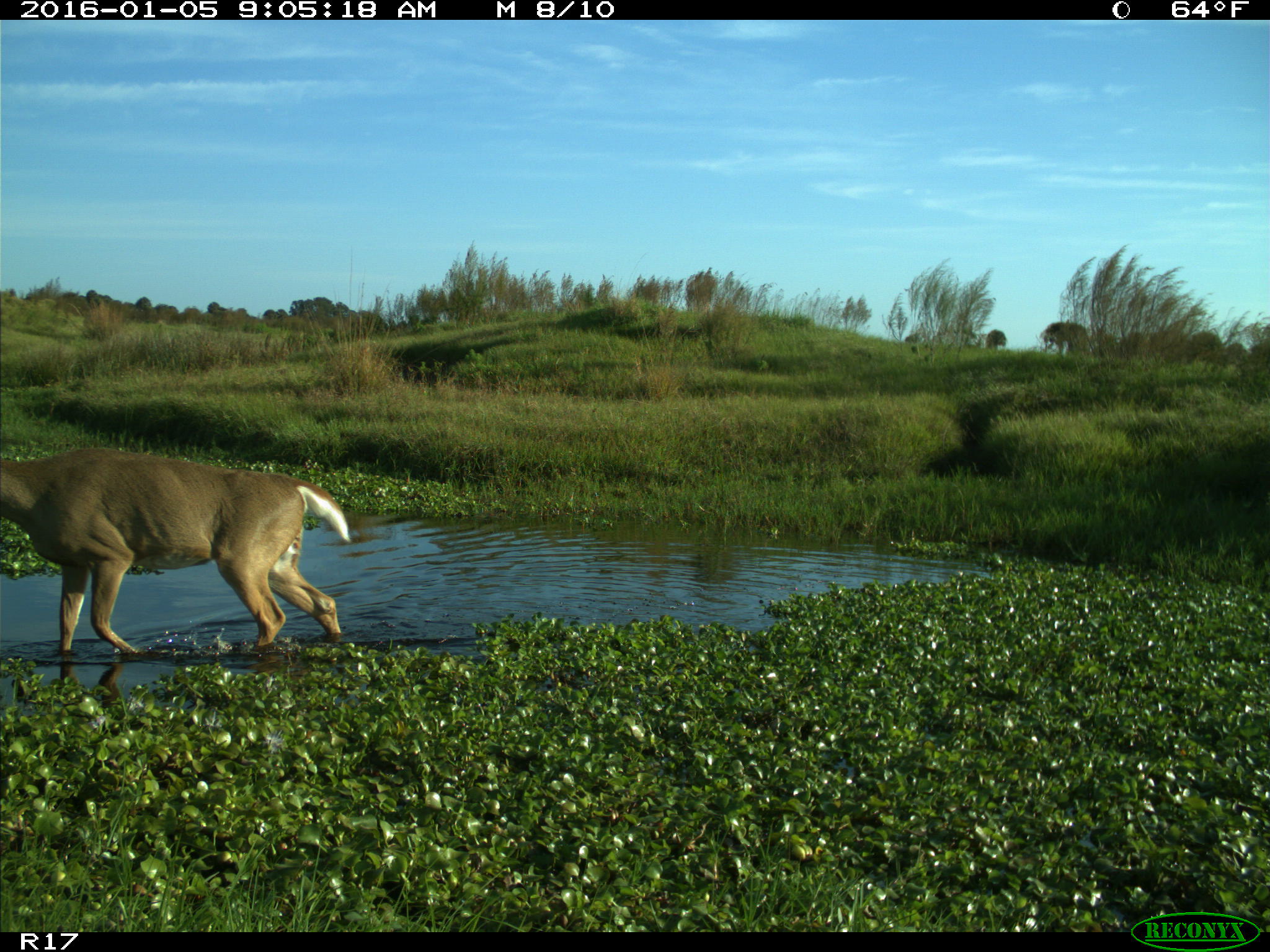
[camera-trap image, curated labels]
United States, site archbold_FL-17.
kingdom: Animalia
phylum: Chordata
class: Mammalia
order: Artiodactyla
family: Cervidae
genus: Odocoileus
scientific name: Odocoileus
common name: deer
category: unidentified deer